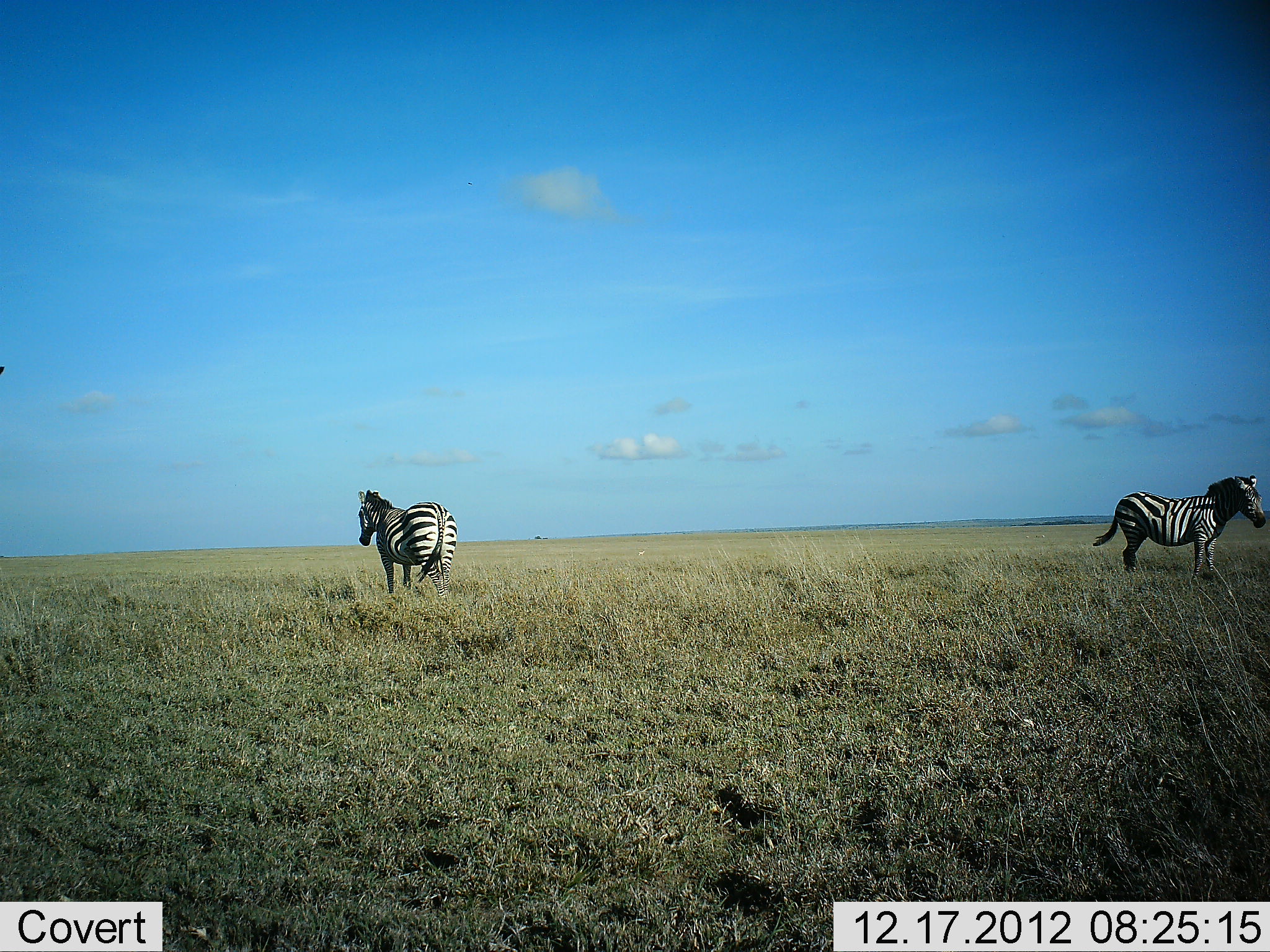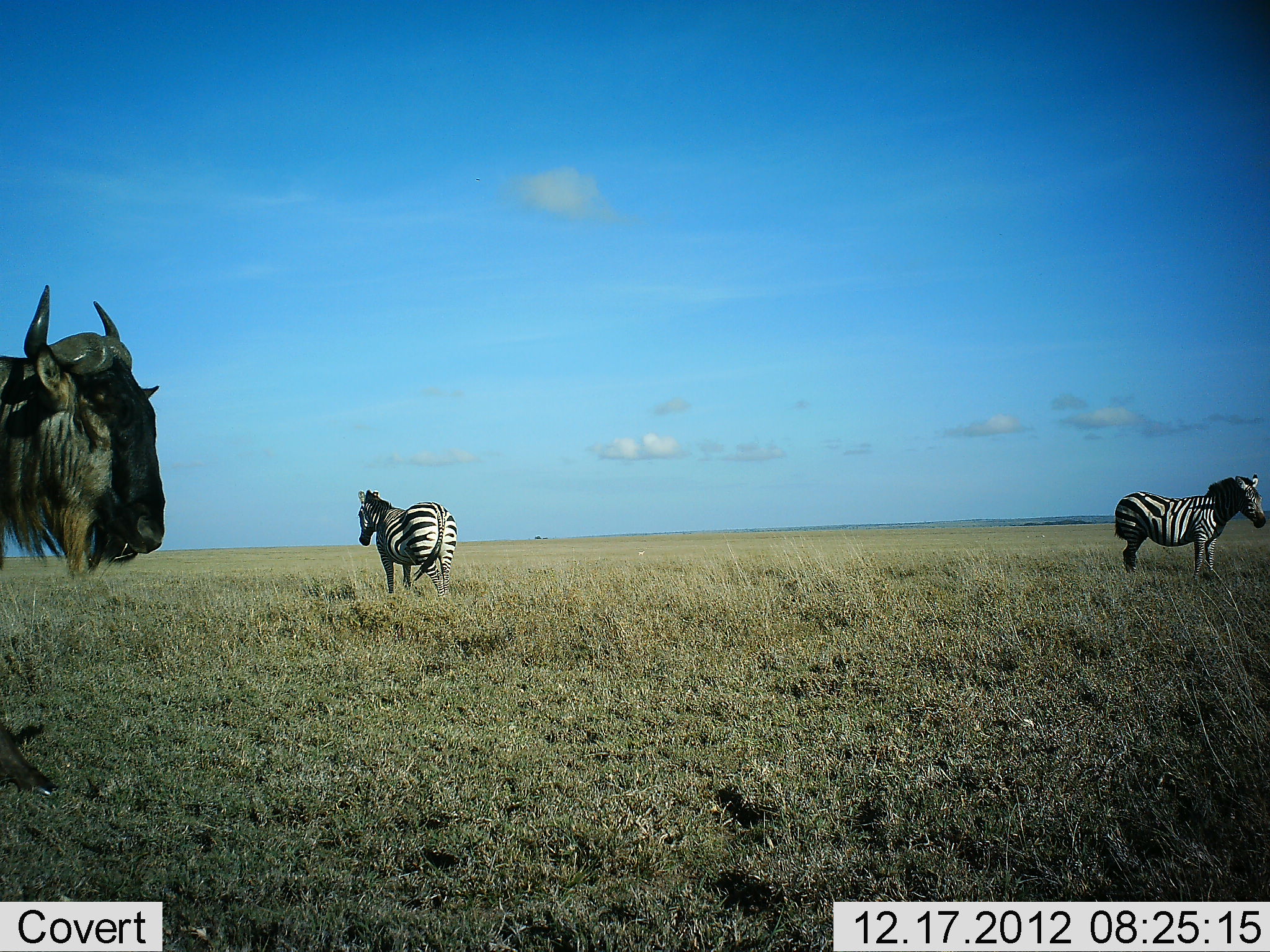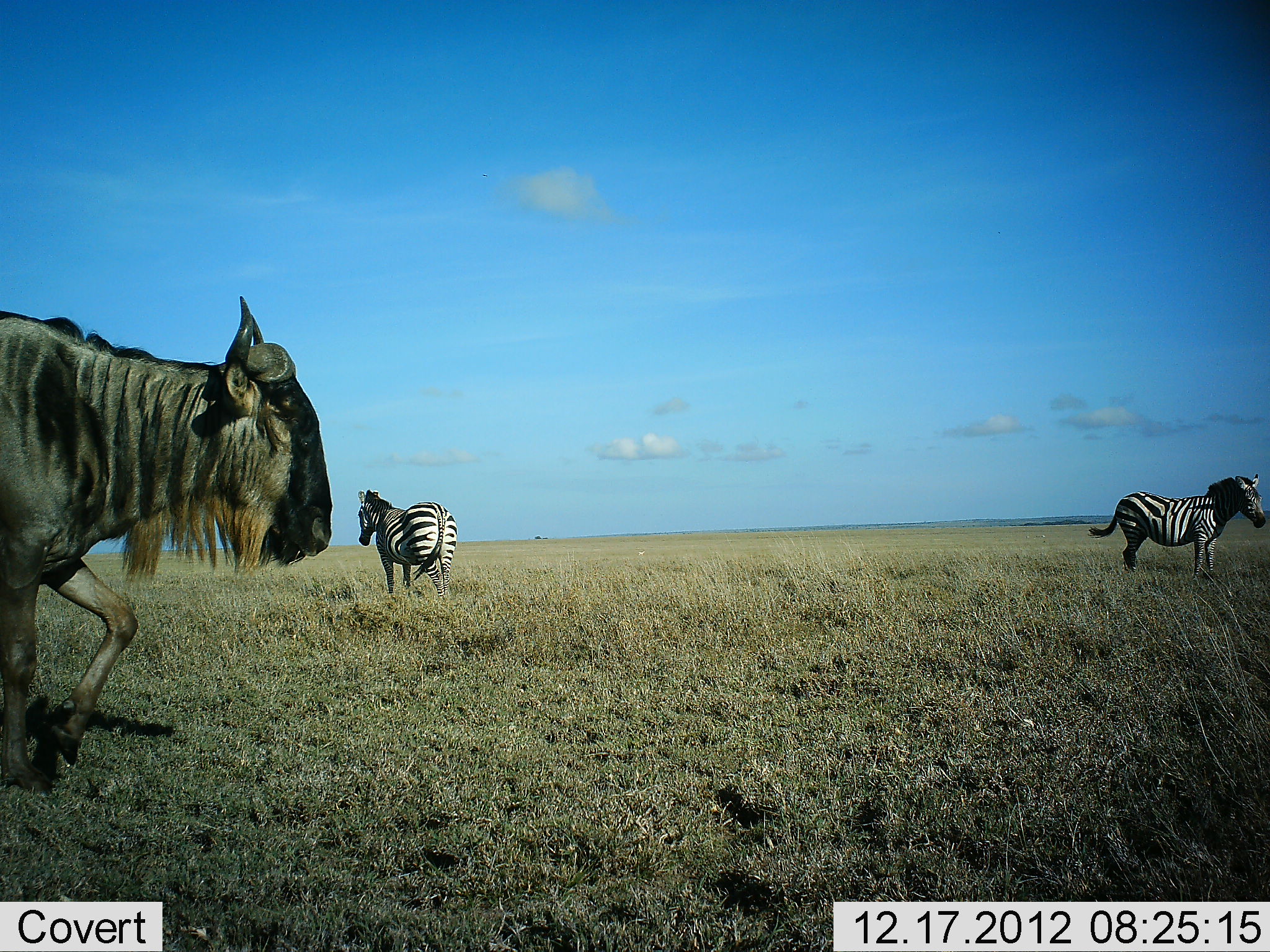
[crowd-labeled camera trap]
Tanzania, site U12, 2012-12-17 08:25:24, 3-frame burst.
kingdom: Animalia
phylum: Chordata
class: Mammalia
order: Artiodactyla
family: Bovidae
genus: Connochaetes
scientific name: Connochaetes taurinus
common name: blue wildebeest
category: wildebeest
Wildebeest (blue wildebeest) (Connochaetes taurinus), count 1. Behavior (volunteer vote fractions): standing 10%, resting 0%, moving 90%, interacting 0%. Young present (vote fraction): 0%. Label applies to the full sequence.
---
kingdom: Animalia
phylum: Chordata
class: Mammalia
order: Perissodactyla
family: Equidae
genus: Equus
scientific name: Equus quagga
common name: plains zebra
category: zebra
Zebra (plains zebra) (Equus quagga), count 2. Behavior (volunteer vote fractions): standing 100%, resting 0%, moving 0%, interacting 0%. Young present (vote fraction): 0%. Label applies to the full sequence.